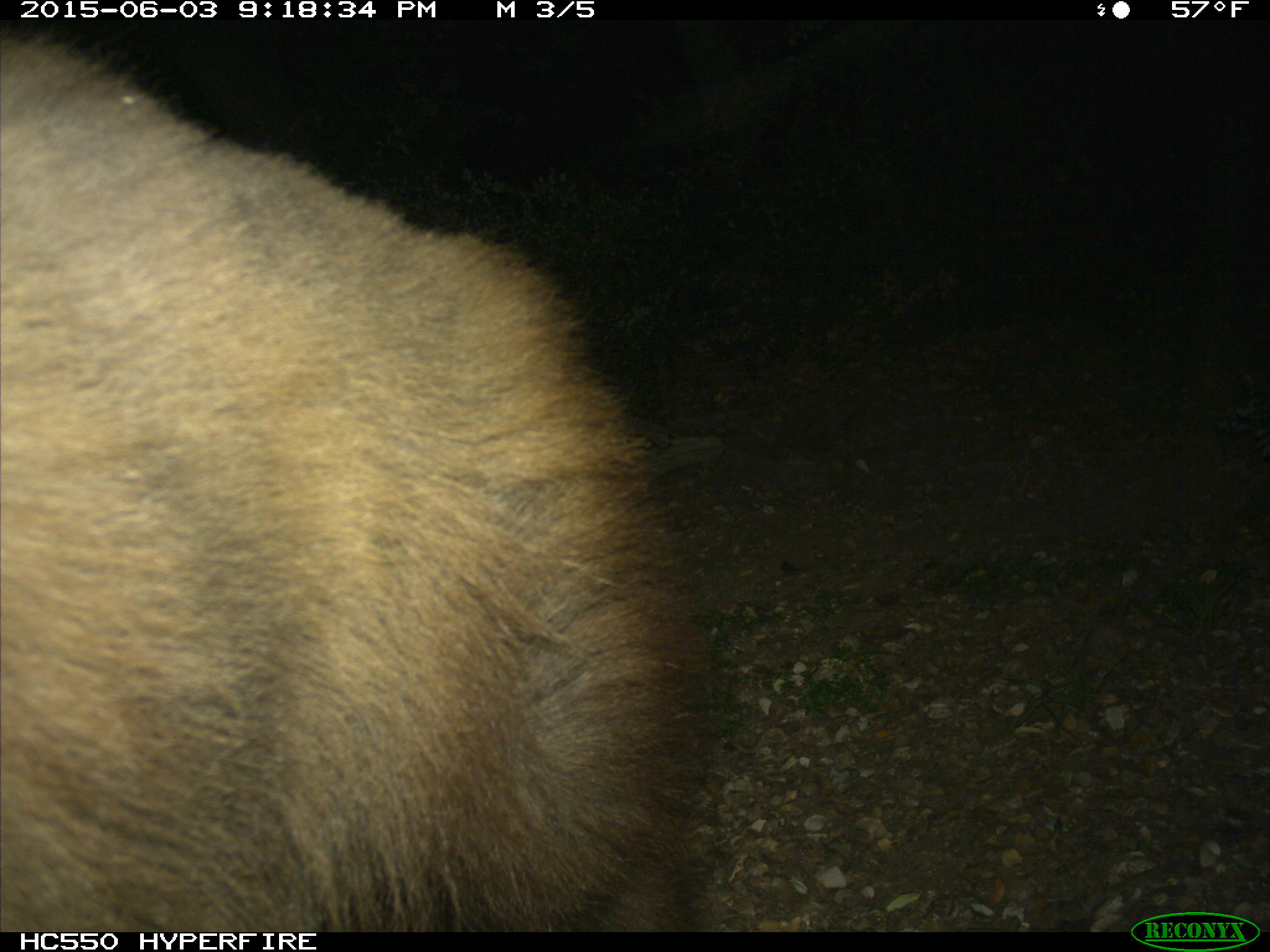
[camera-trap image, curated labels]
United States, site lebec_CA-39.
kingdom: Animalia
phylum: Chordata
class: Mammalia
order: Carnivora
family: Ursidae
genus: Ursus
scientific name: Ursus americanus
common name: american black bear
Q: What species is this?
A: Ursus americanus (american black bear).